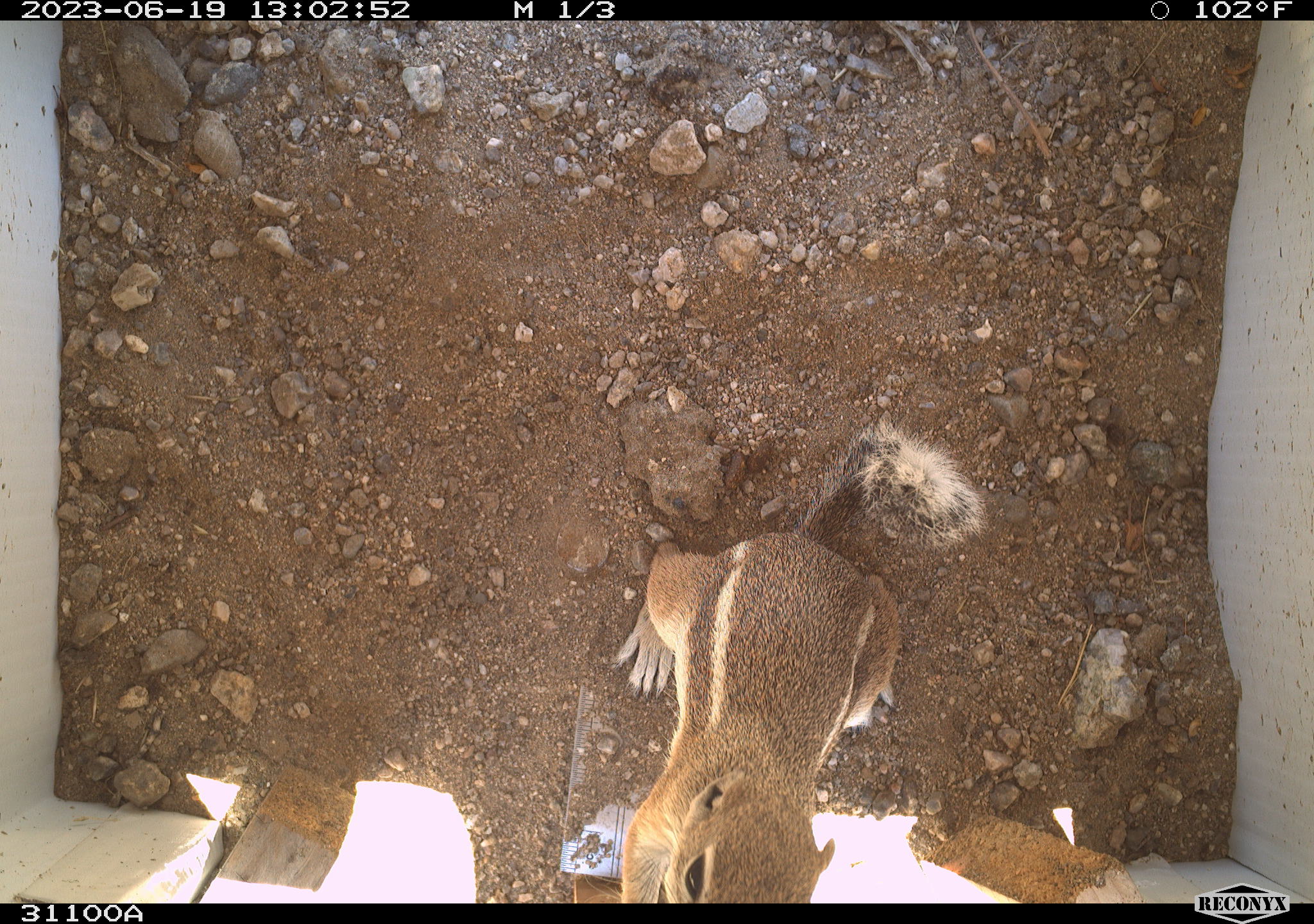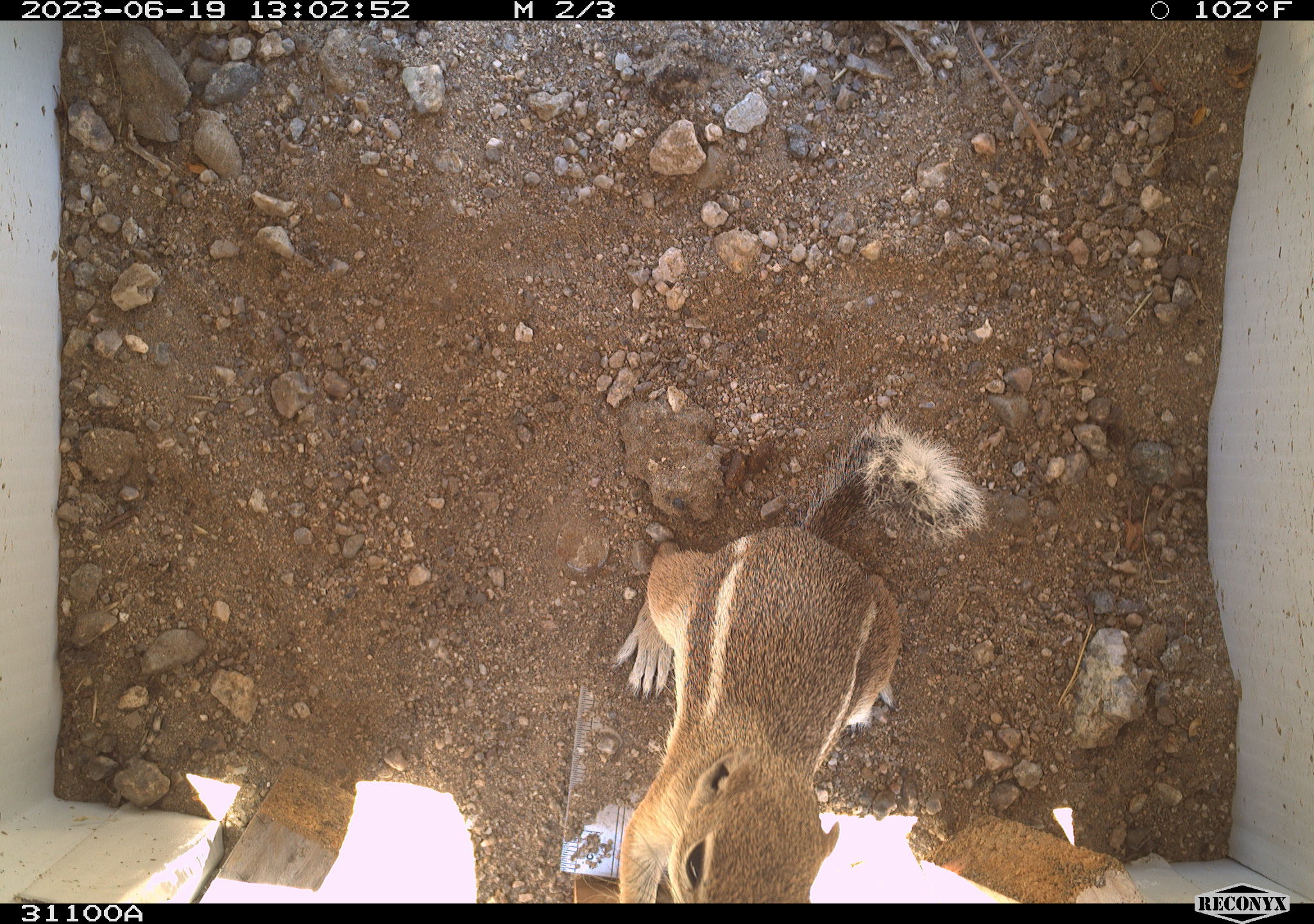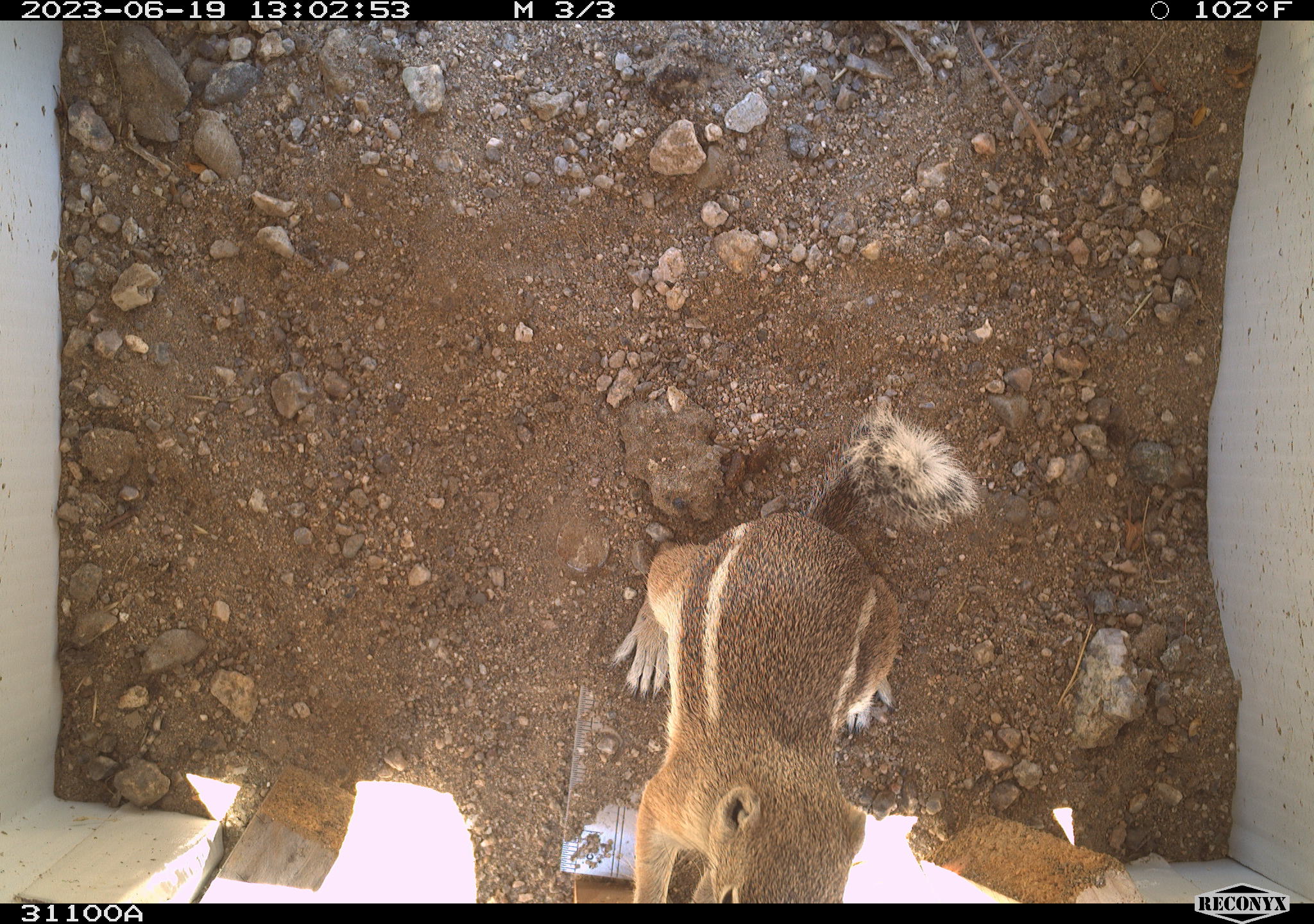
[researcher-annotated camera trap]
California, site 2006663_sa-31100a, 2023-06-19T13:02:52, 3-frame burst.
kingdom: Animalia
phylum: Chordata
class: Mammalia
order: Rodentia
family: Sciuridae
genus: Ammospermophilus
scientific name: Ammospermophilus leucurus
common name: white-tailed antelope squirrel